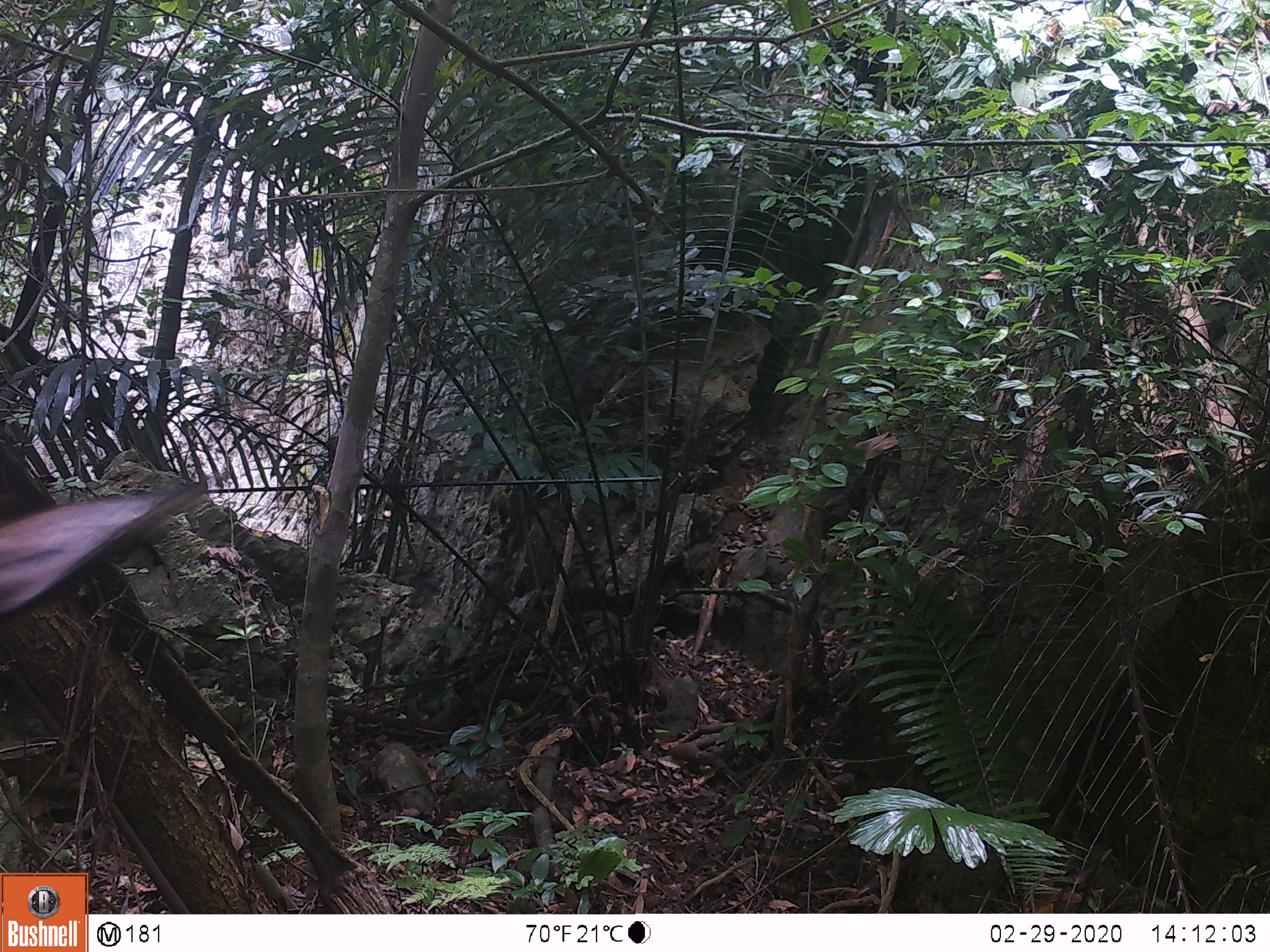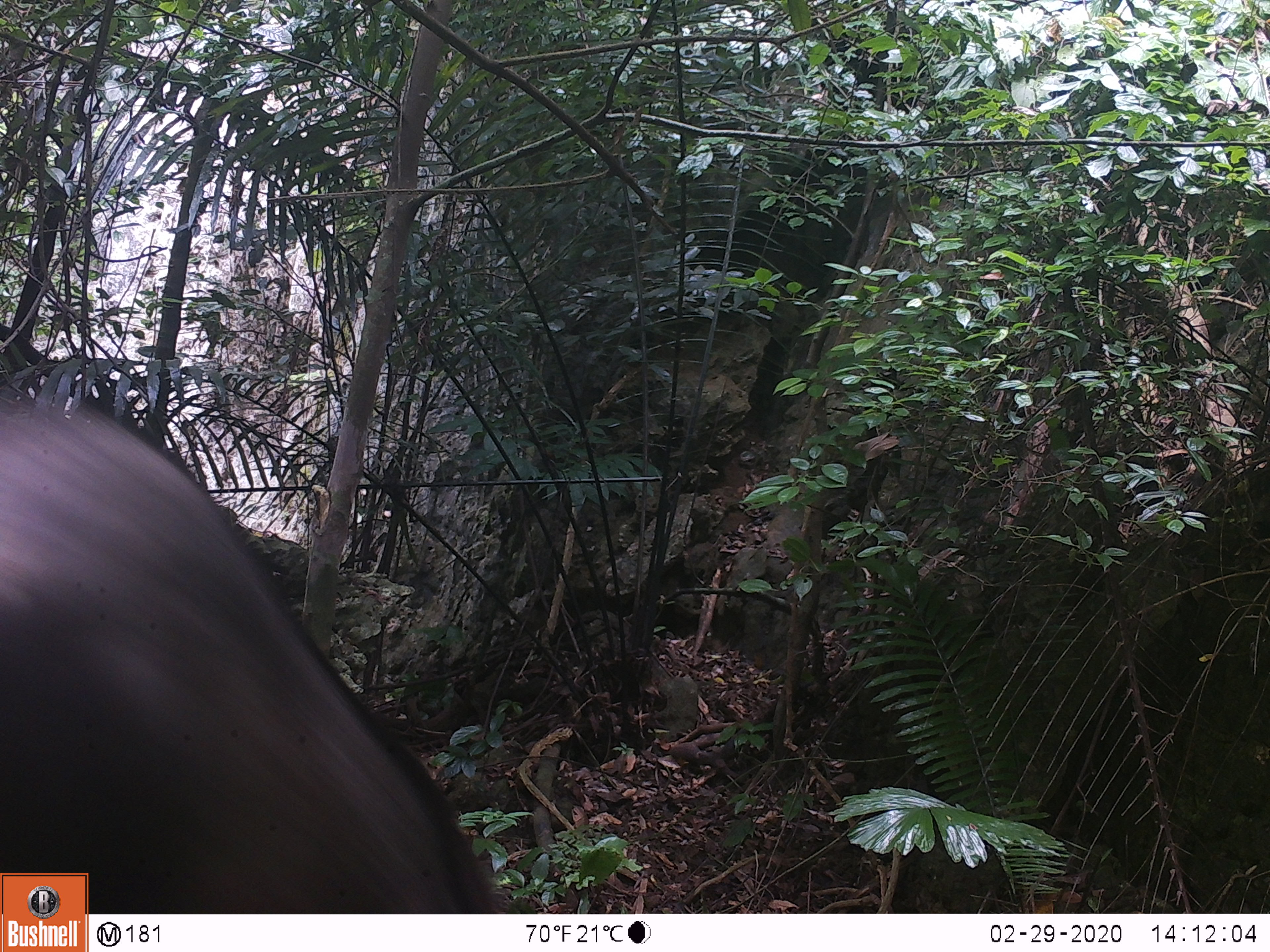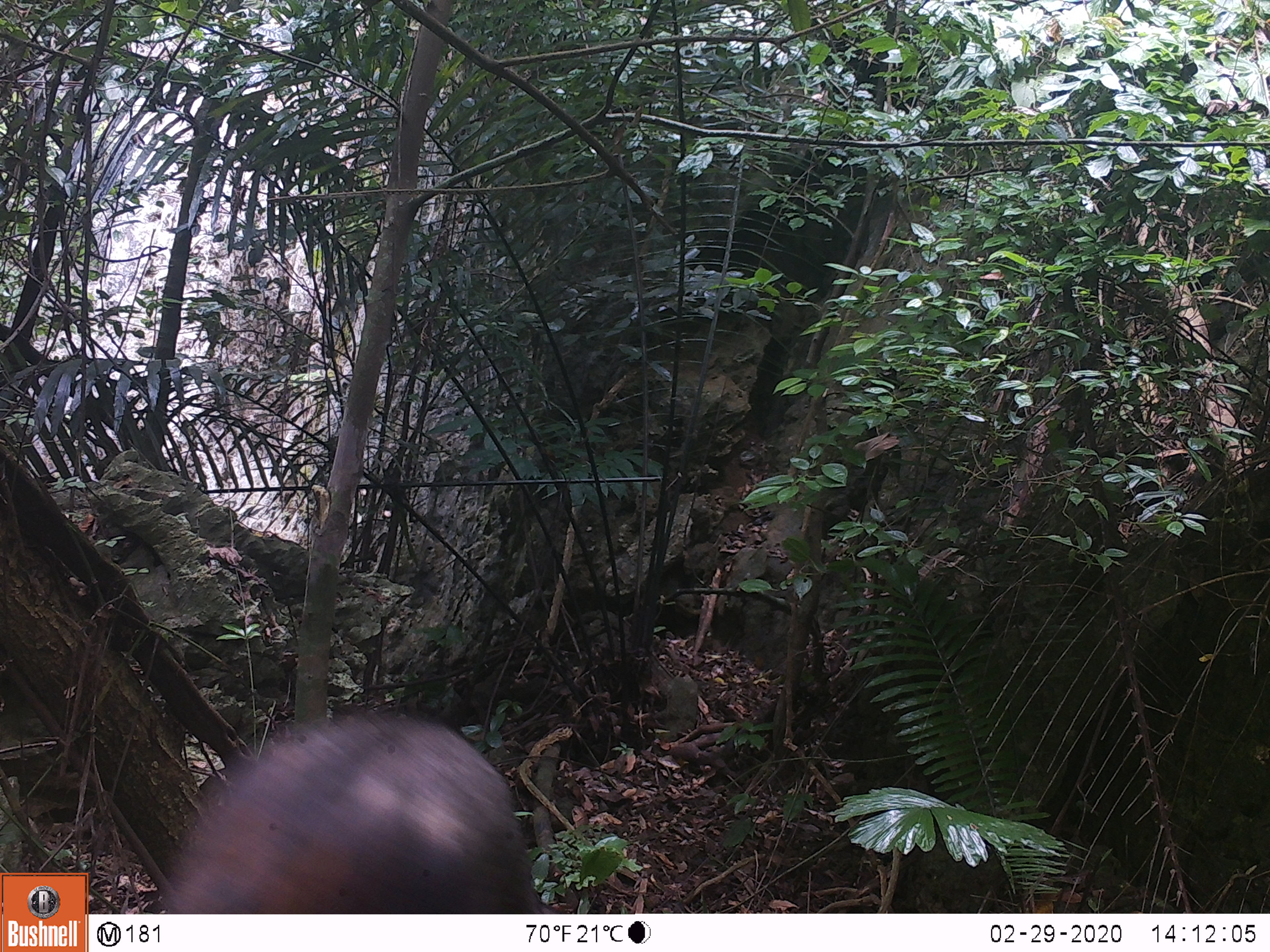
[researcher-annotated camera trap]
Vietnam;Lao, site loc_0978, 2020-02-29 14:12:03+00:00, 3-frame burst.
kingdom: Animalia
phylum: Chordata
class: Mammalia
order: Artiodactyla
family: Bovidae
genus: Capricornis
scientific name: Capricornis sumatraensis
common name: chinese serow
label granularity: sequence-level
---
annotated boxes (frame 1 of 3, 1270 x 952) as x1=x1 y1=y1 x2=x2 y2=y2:
chinese serow: x1=0 y1=477 x2=208 y2=619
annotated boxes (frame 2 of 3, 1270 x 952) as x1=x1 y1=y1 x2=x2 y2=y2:
chinese serow: x1=0 y1=377 x2=496 y2=910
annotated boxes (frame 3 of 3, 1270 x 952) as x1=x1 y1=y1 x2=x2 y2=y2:
chinese serow: x1=156 y1=707 x2=552 y2=910